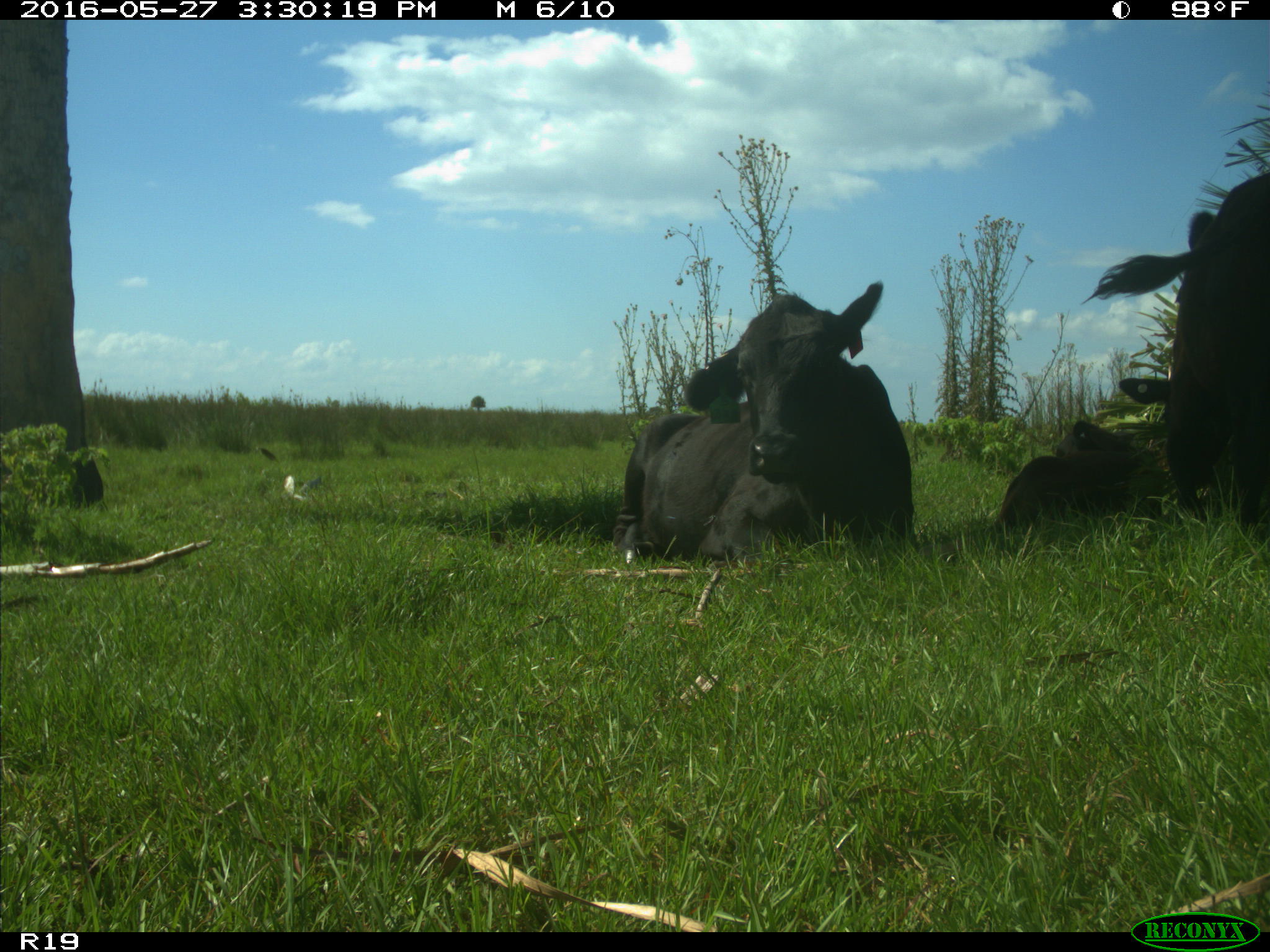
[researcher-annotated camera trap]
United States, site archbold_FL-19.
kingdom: Animalia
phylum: Chordata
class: Mammalia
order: Artiodactyla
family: Bovidae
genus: Bos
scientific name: Bos taurus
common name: domestic cow